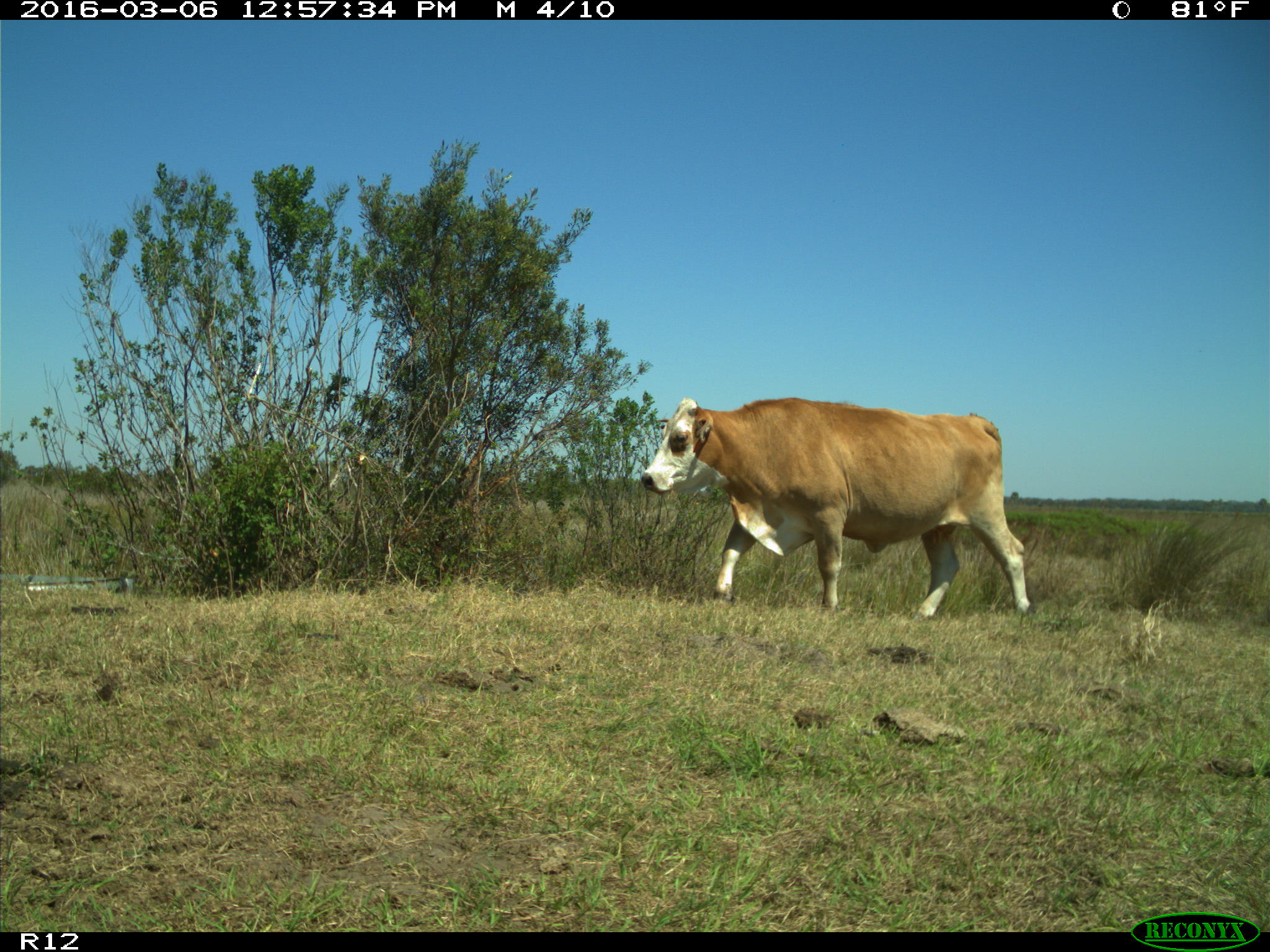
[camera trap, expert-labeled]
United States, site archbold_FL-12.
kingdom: Animalia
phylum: Chordata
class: Mammalia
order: Artiodactyla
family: Bovidae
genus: Bos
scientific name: Bos taurus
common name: domestic cow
Bos taurus (domestic cow).